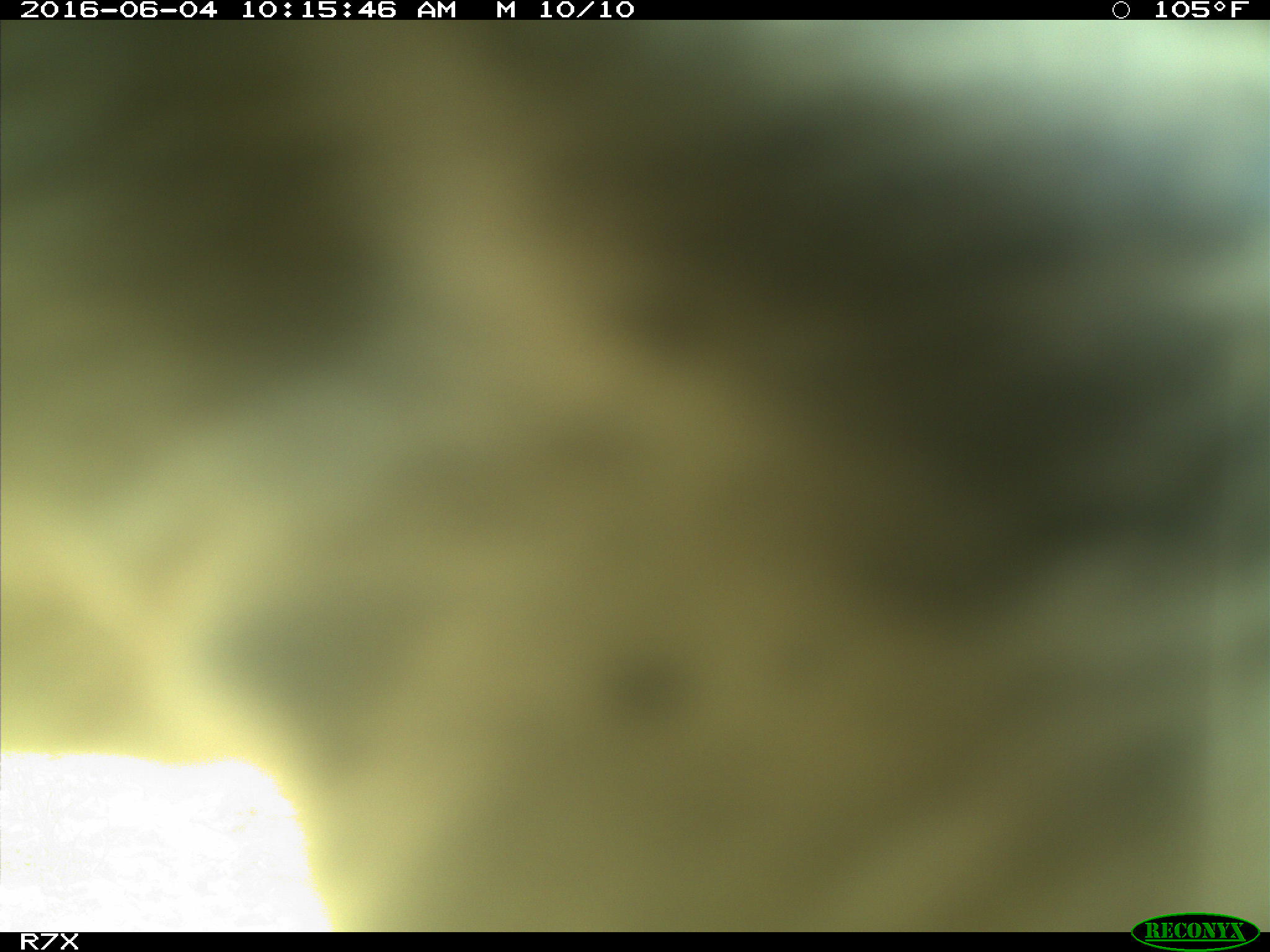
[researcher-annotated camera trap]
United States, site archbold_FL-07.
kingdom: Animalia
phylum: Chordata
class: Mammalia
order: Artiodactyla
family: Bovidae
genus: Bos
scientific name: Bos taurus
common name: domestic cow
Bos taurus (domestic cow).